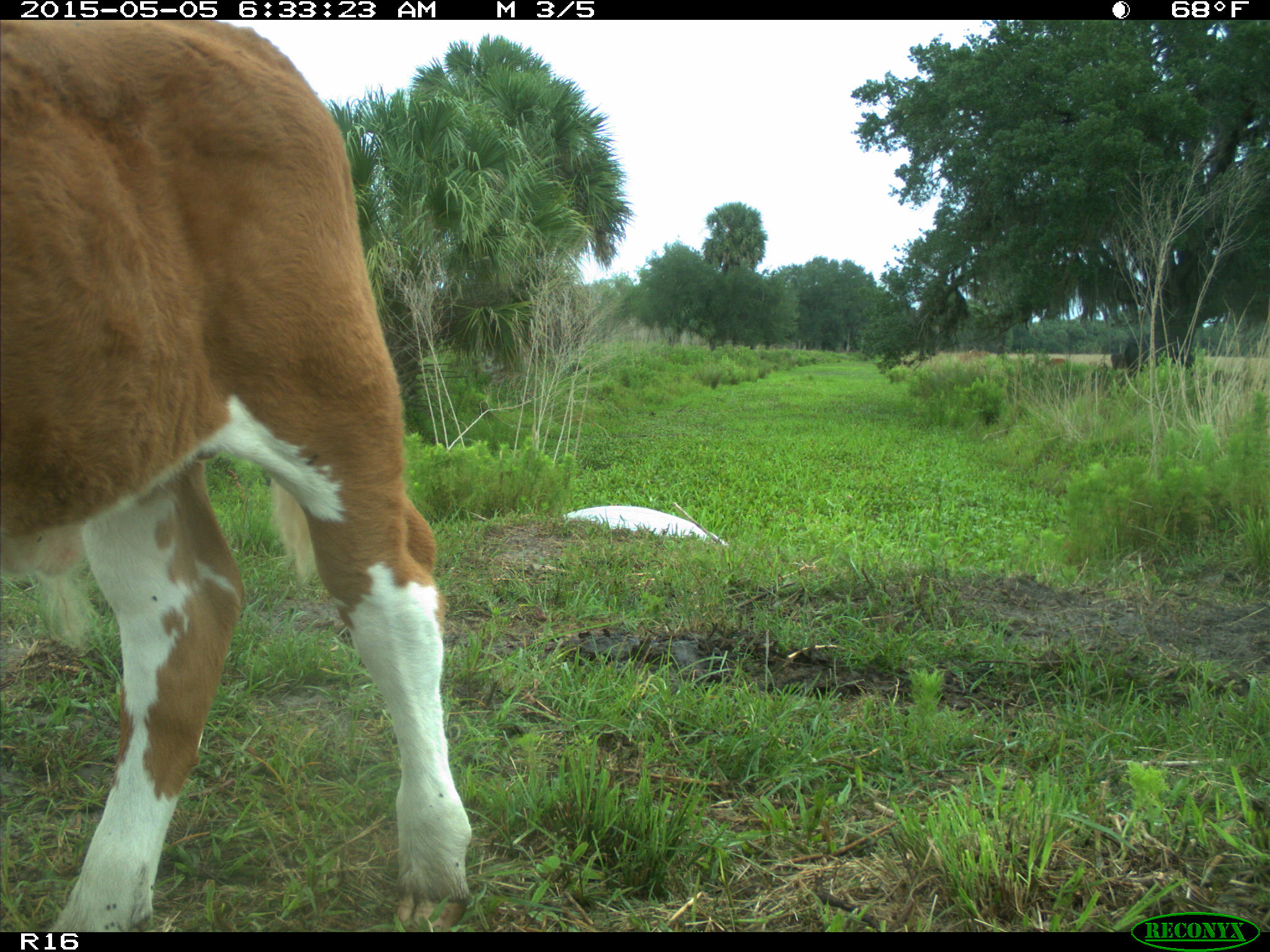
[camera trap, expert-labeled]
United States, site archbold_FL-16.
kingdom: Animalia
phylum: Chordata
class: Mammalia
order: Artiodactyla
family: Bovidae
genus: Bos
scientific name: Bos taurus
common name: domestic cow